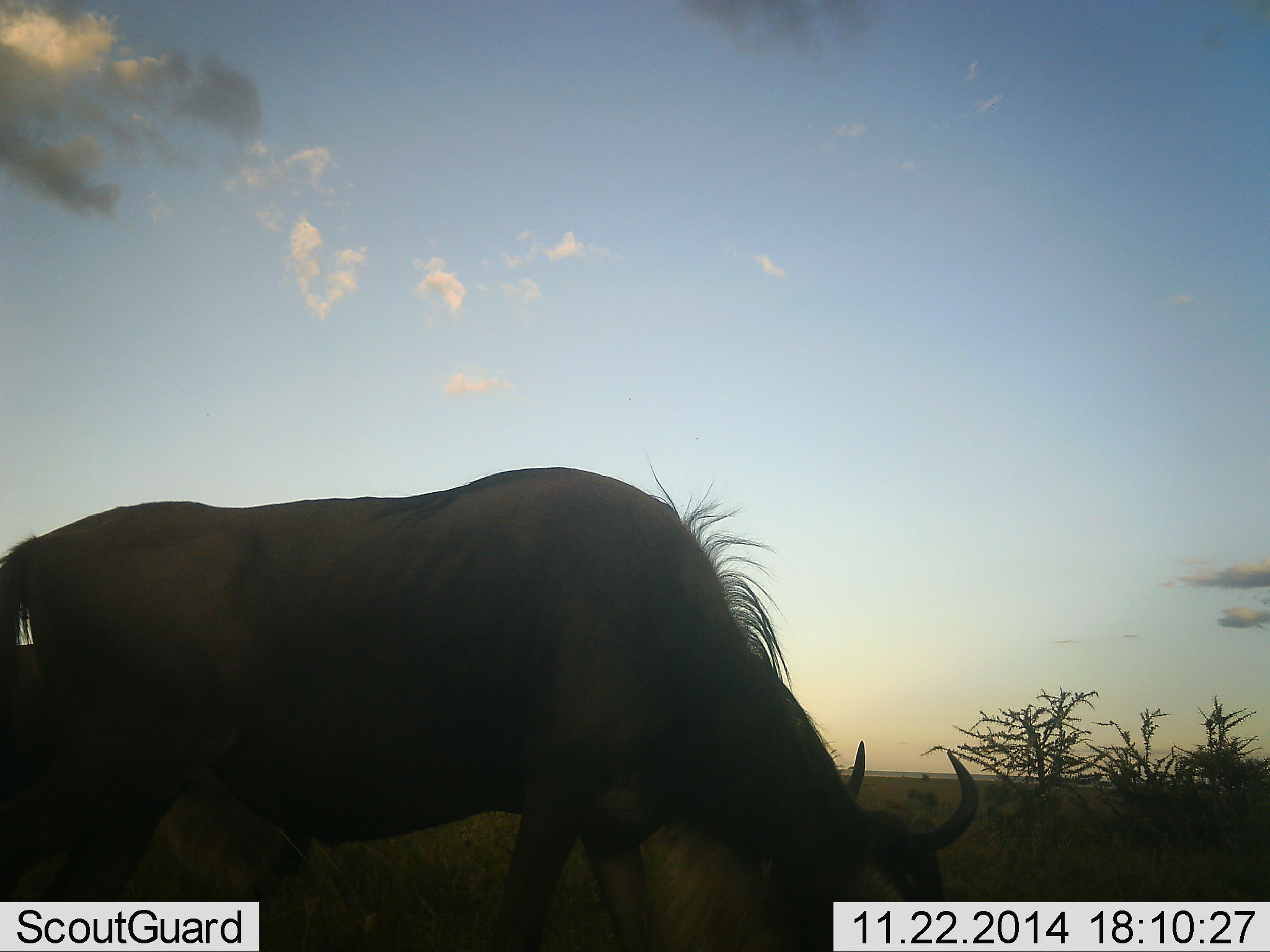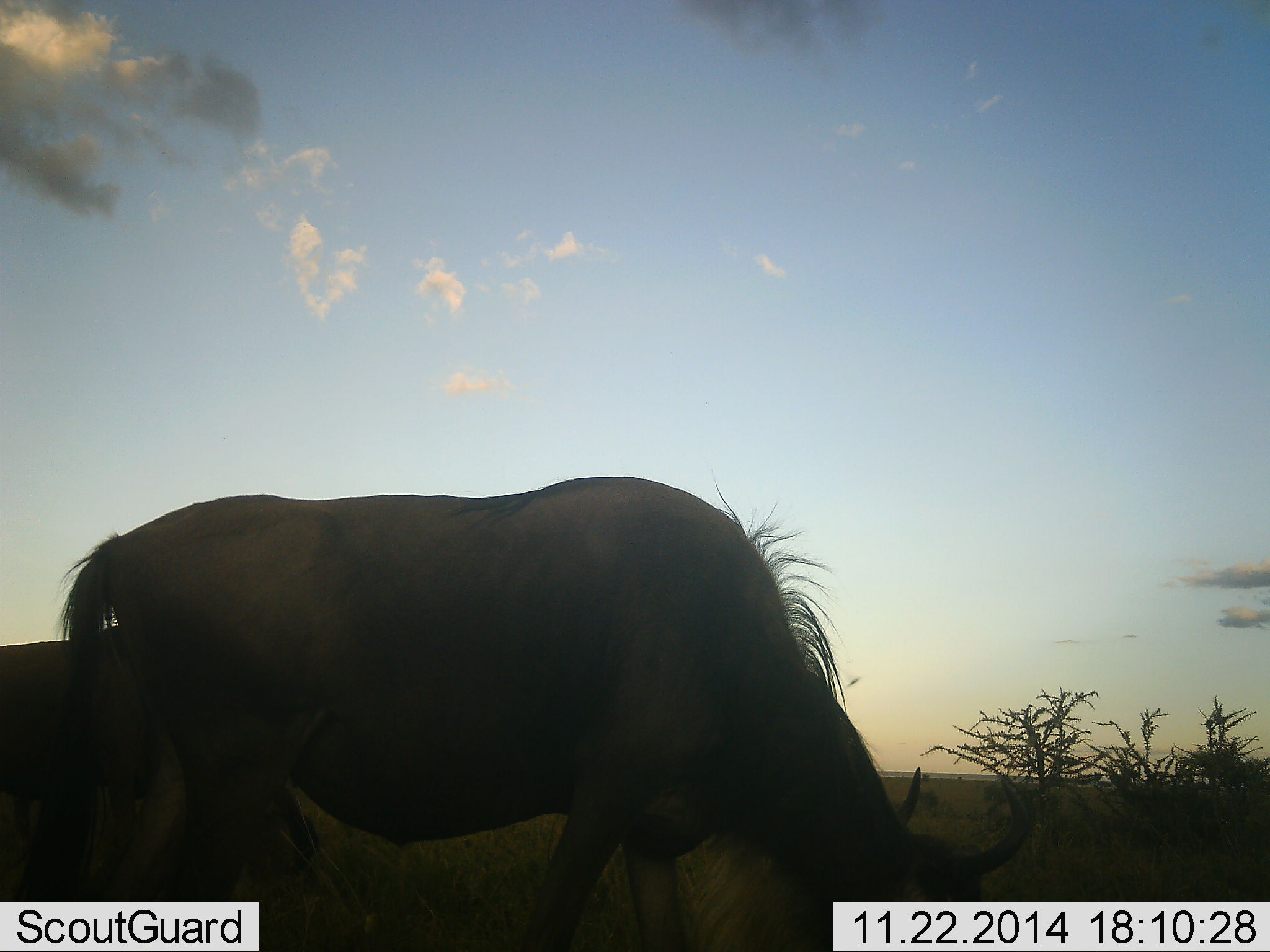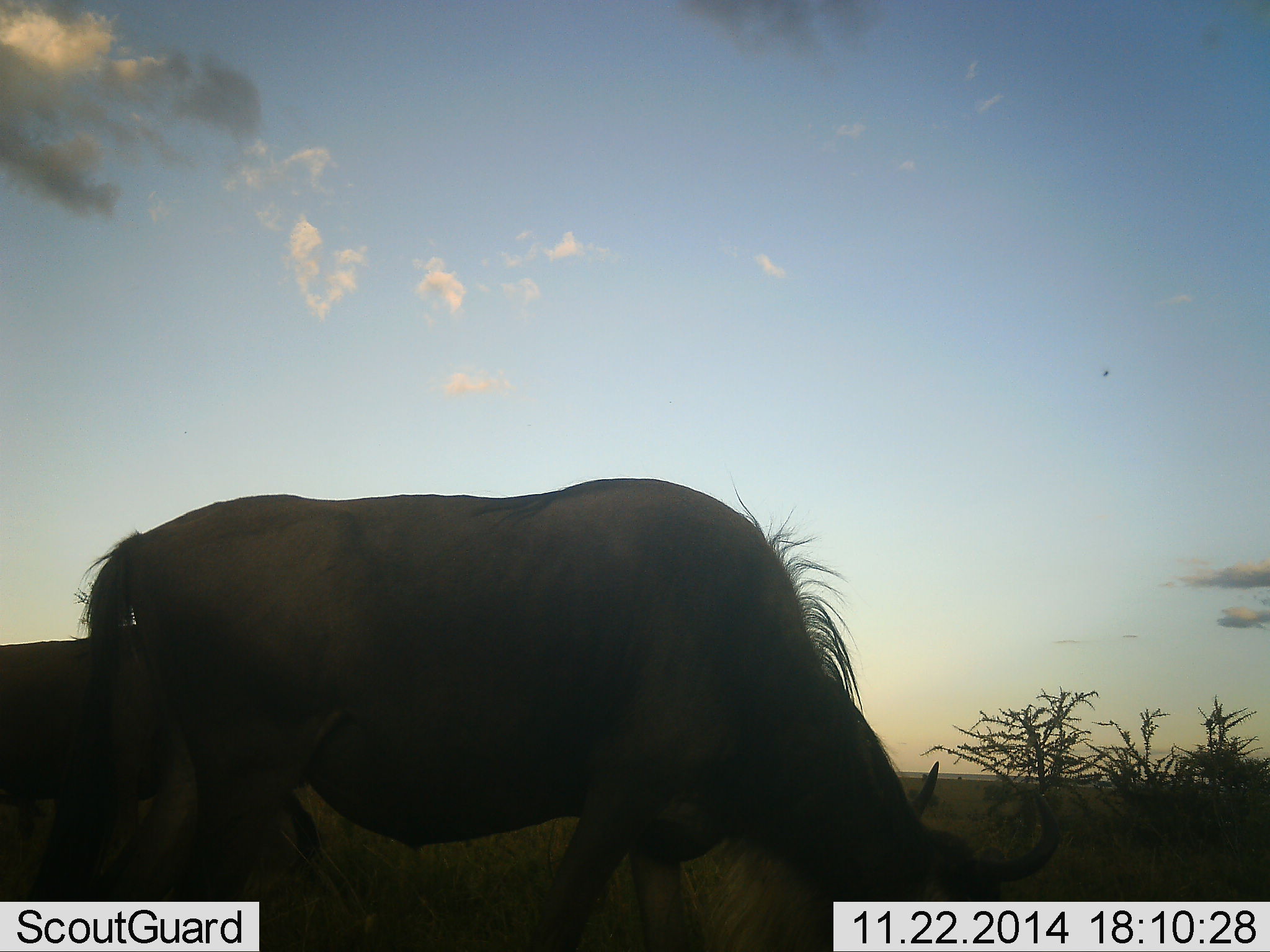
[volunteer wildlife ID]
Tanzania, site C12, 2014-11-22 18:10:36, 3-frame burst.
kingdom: Animalia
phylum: Chordata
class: Mammalia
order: Artiodactyla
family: Bovidae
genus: Connochaetes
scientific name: Connochaetes taurinus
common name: blue wildebeest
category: wildebeest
Wildebeest (blue wildebeest) (Connochaetes taurinus), count 2. Behavior (volunteer vote fractions): standing 20%, resting 0%, moving 0%, interacting 0%. Young present (vote fraction): 0%. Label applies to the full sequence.